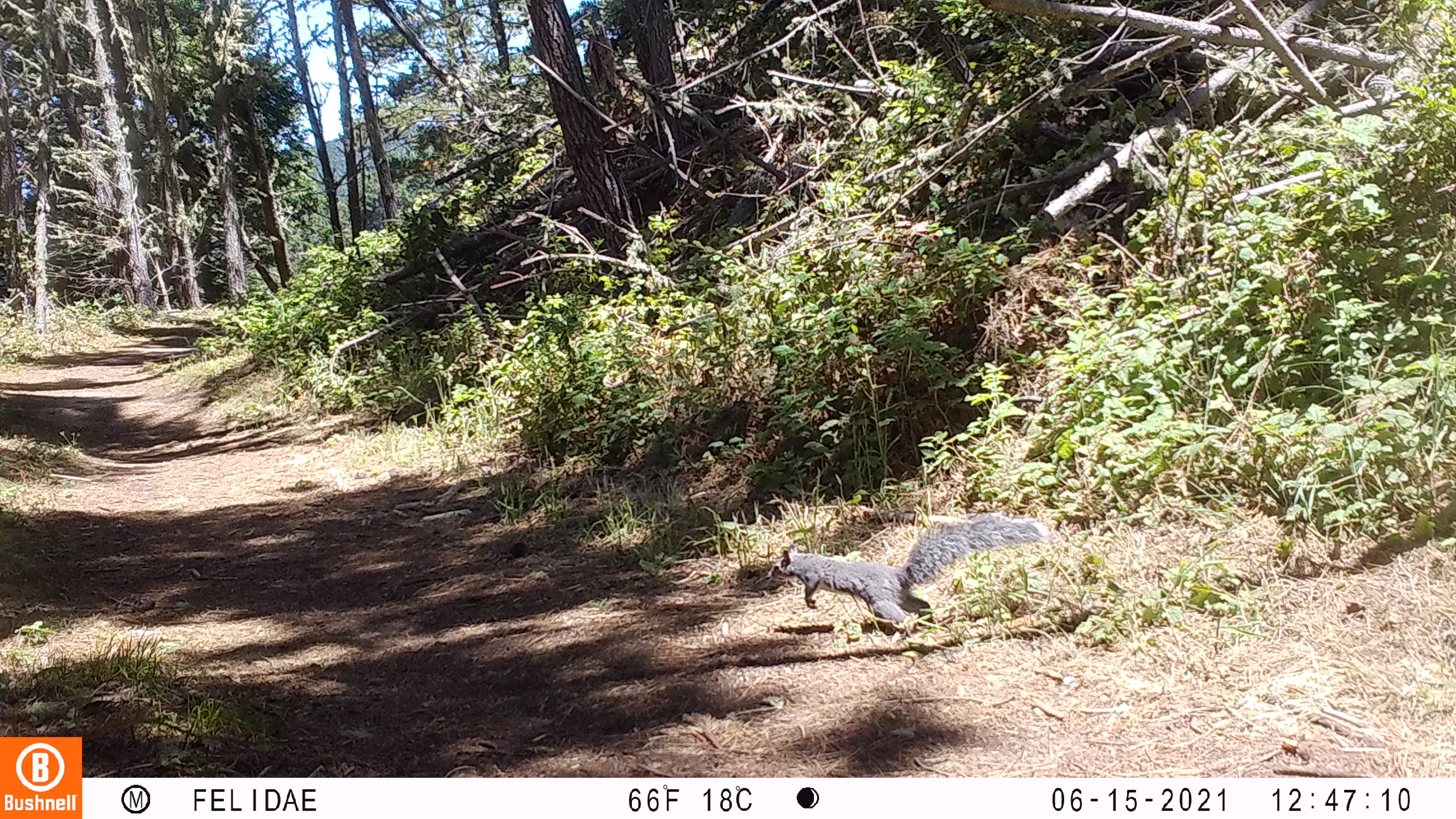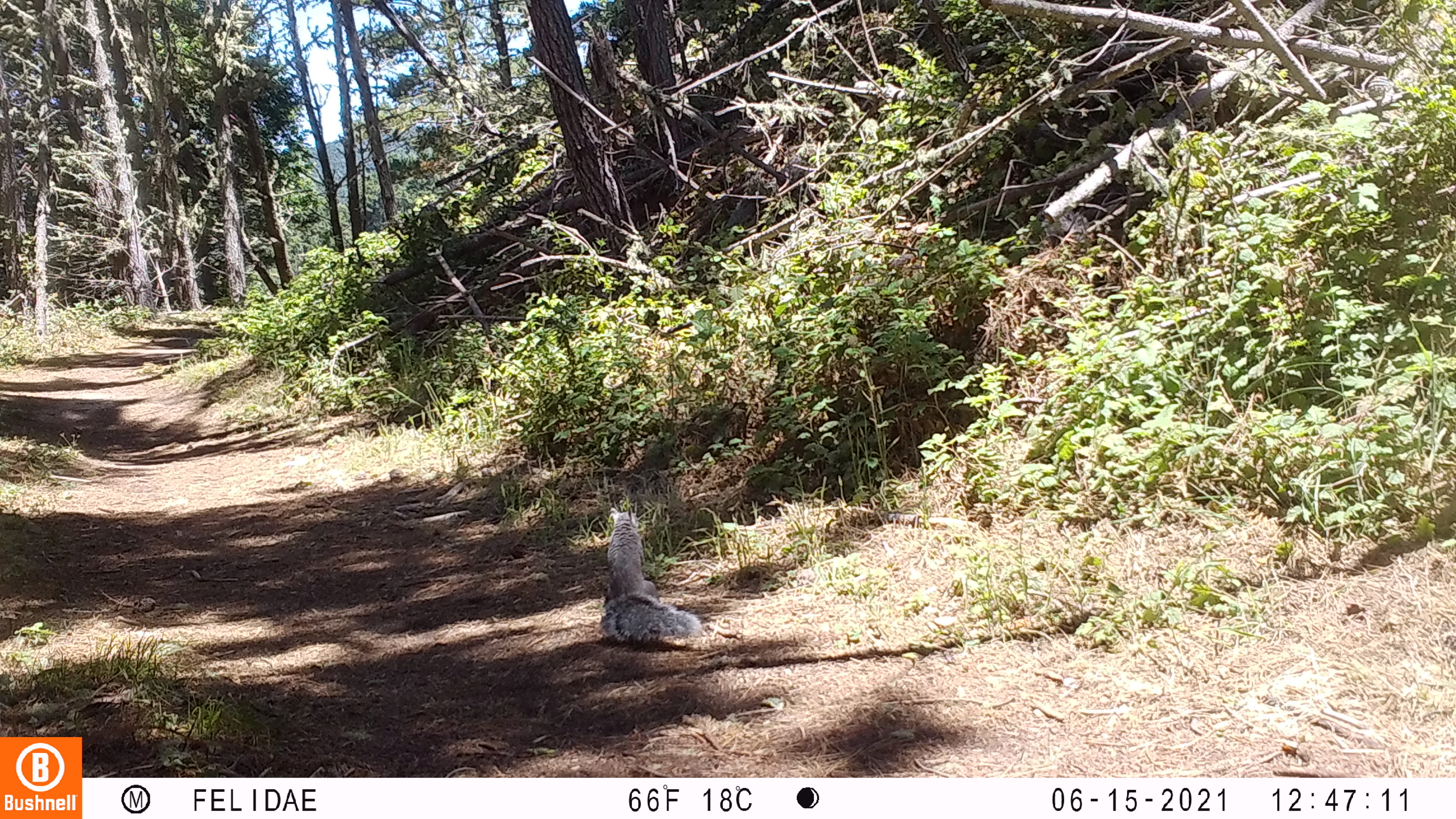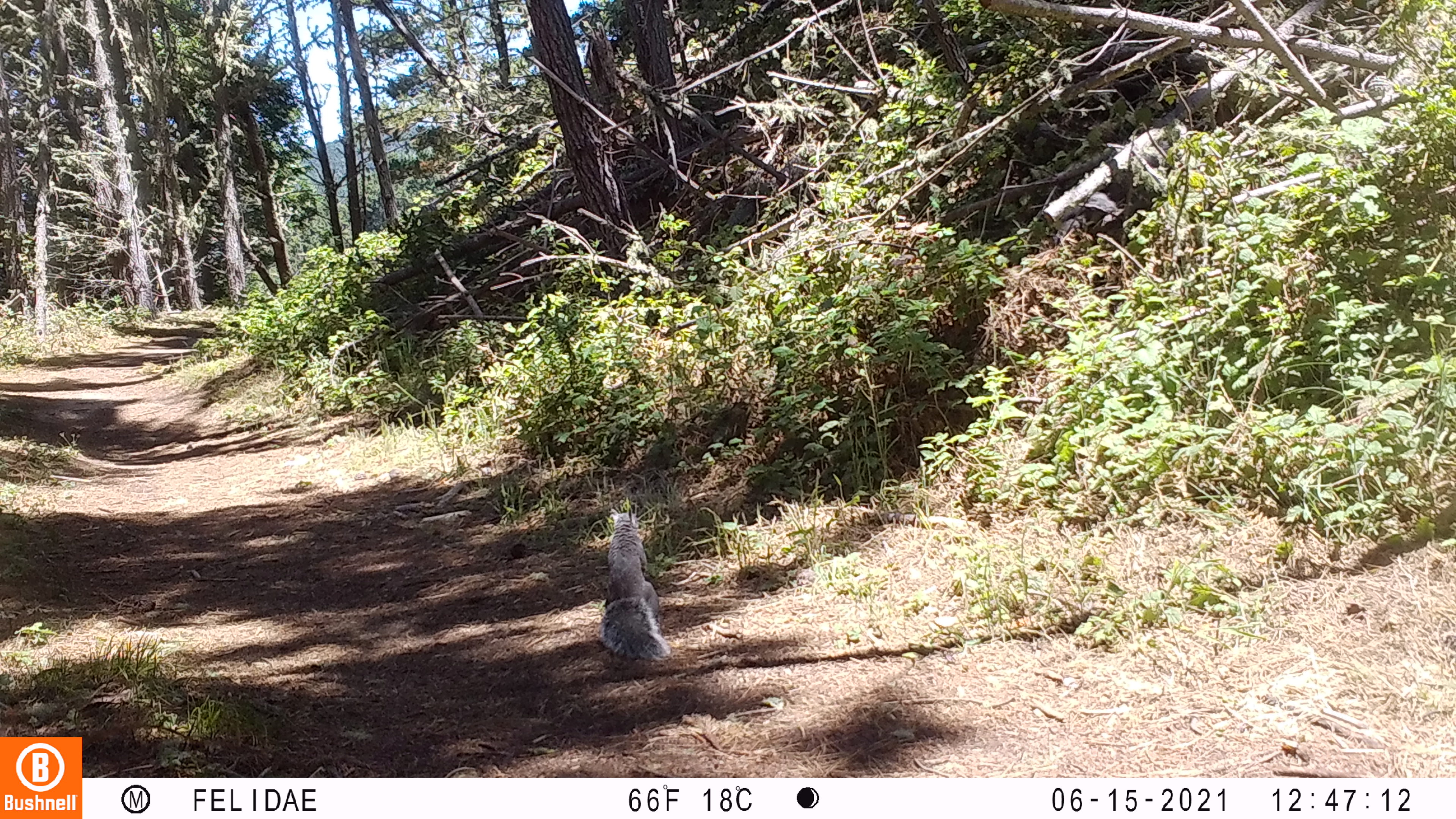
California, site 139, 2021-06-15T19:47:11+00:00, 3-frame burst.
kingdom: Animalia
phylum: Chordata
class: Mammalia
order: Rodentia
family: Sciuridae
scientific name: Sciuridae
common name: squirrel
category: unknown squirrel